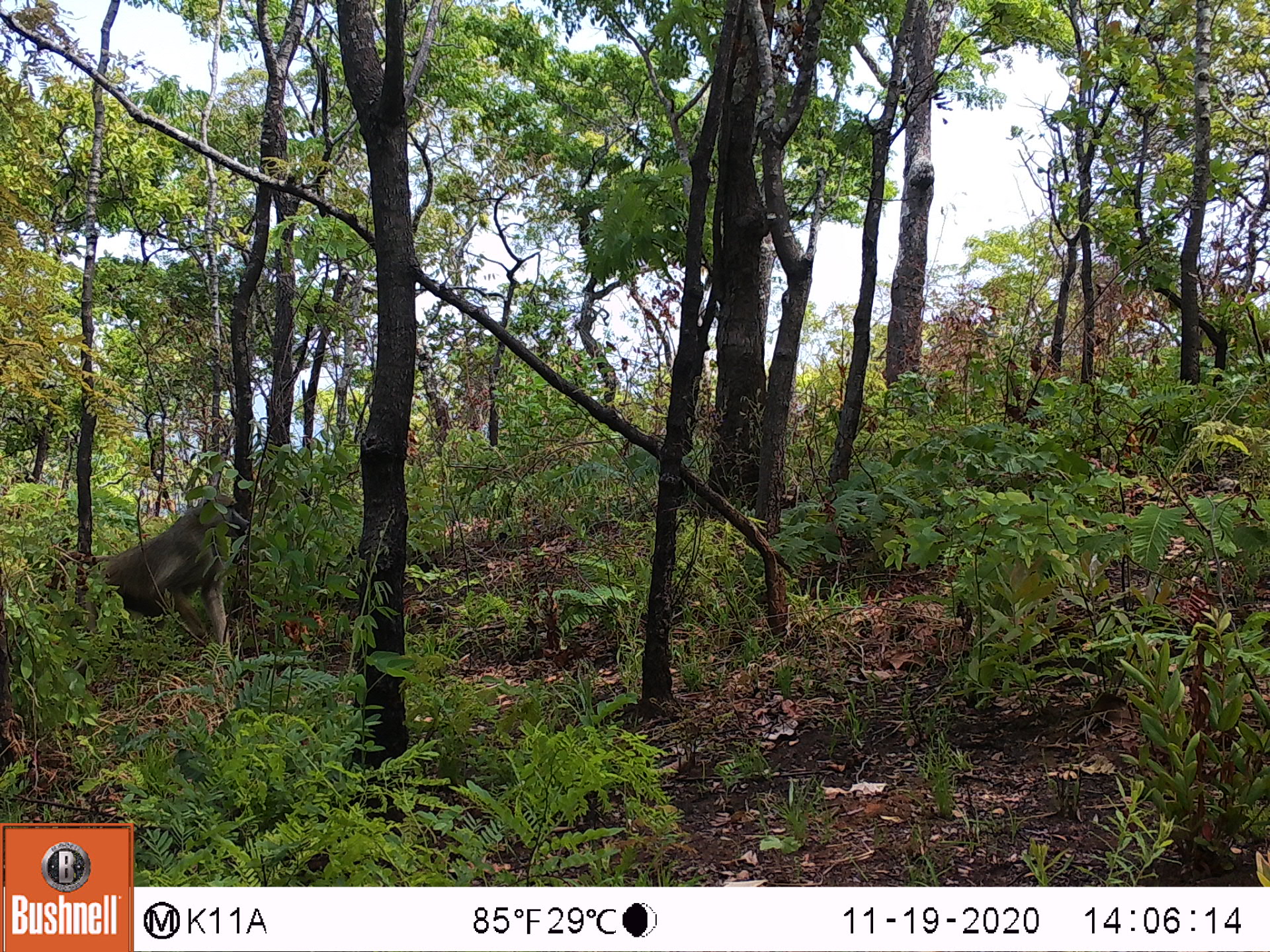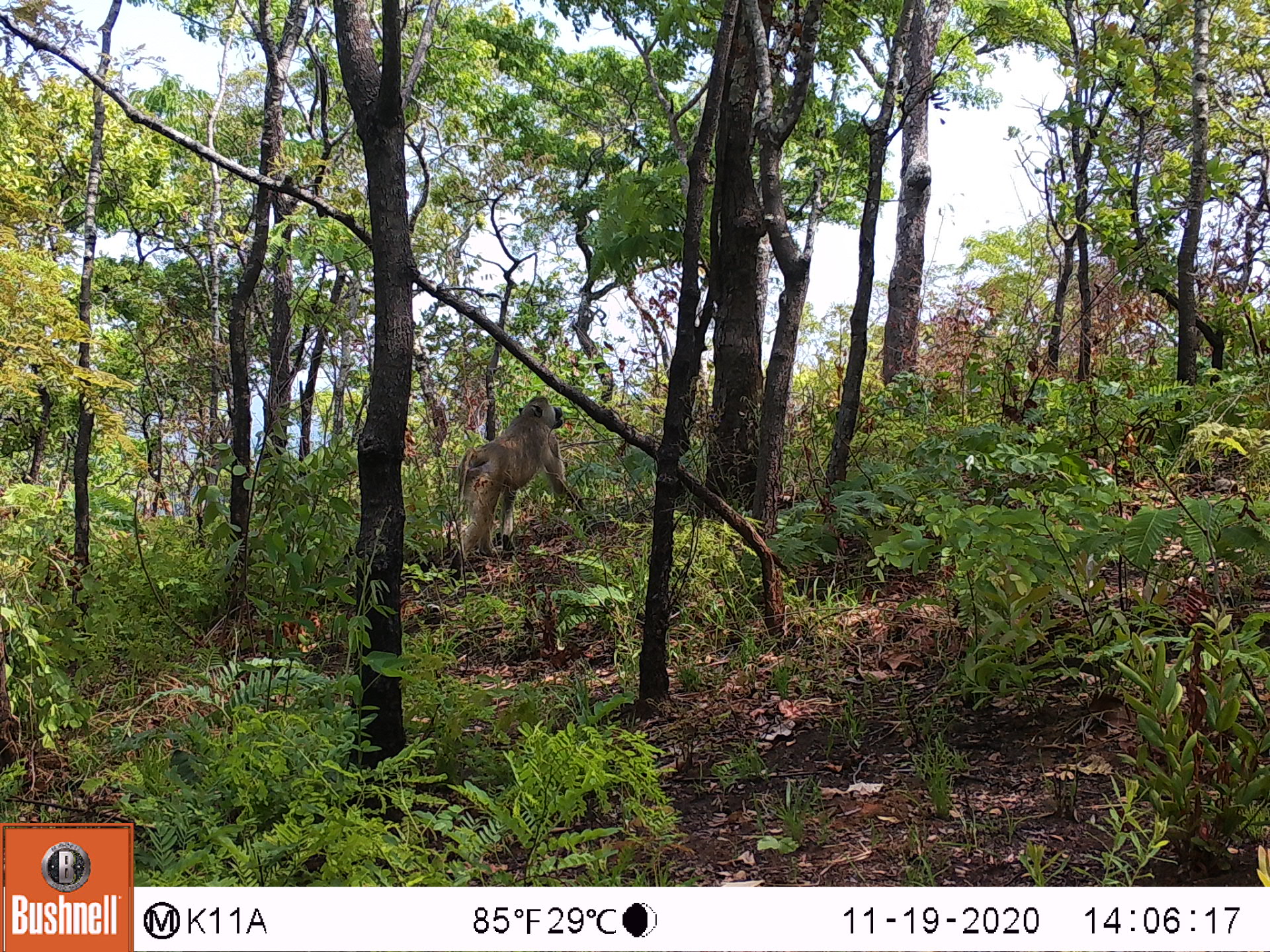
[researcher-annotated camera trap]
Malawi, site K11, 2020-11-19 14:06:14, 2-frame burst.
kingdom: Animalia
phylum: Chordata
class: Mammalia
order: Primates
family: Cercopithecidae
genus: Papio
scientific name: Papio cynocephalus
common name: yellow baboon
Yellow baboon (Papio cynocephalus), count 1.